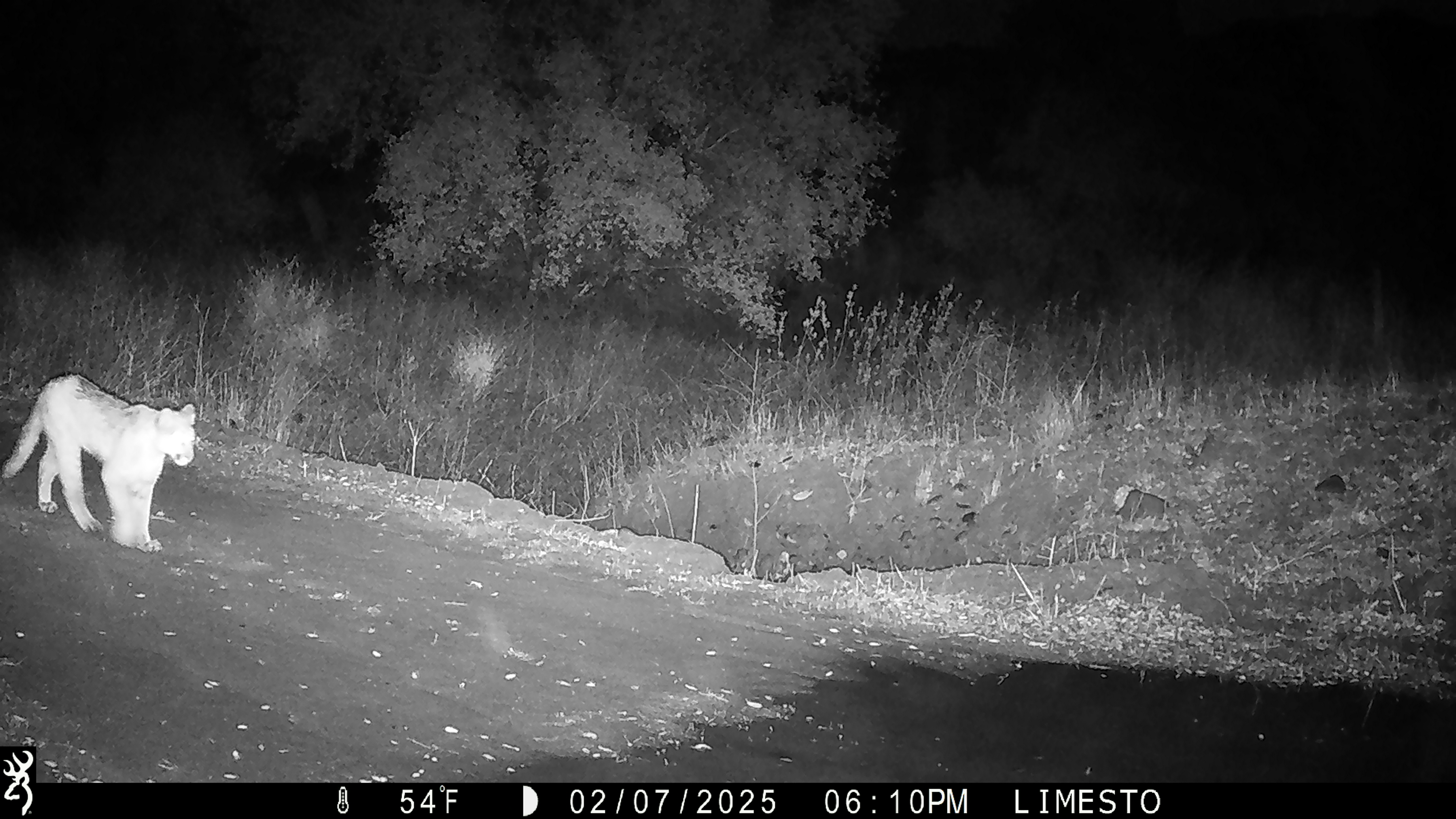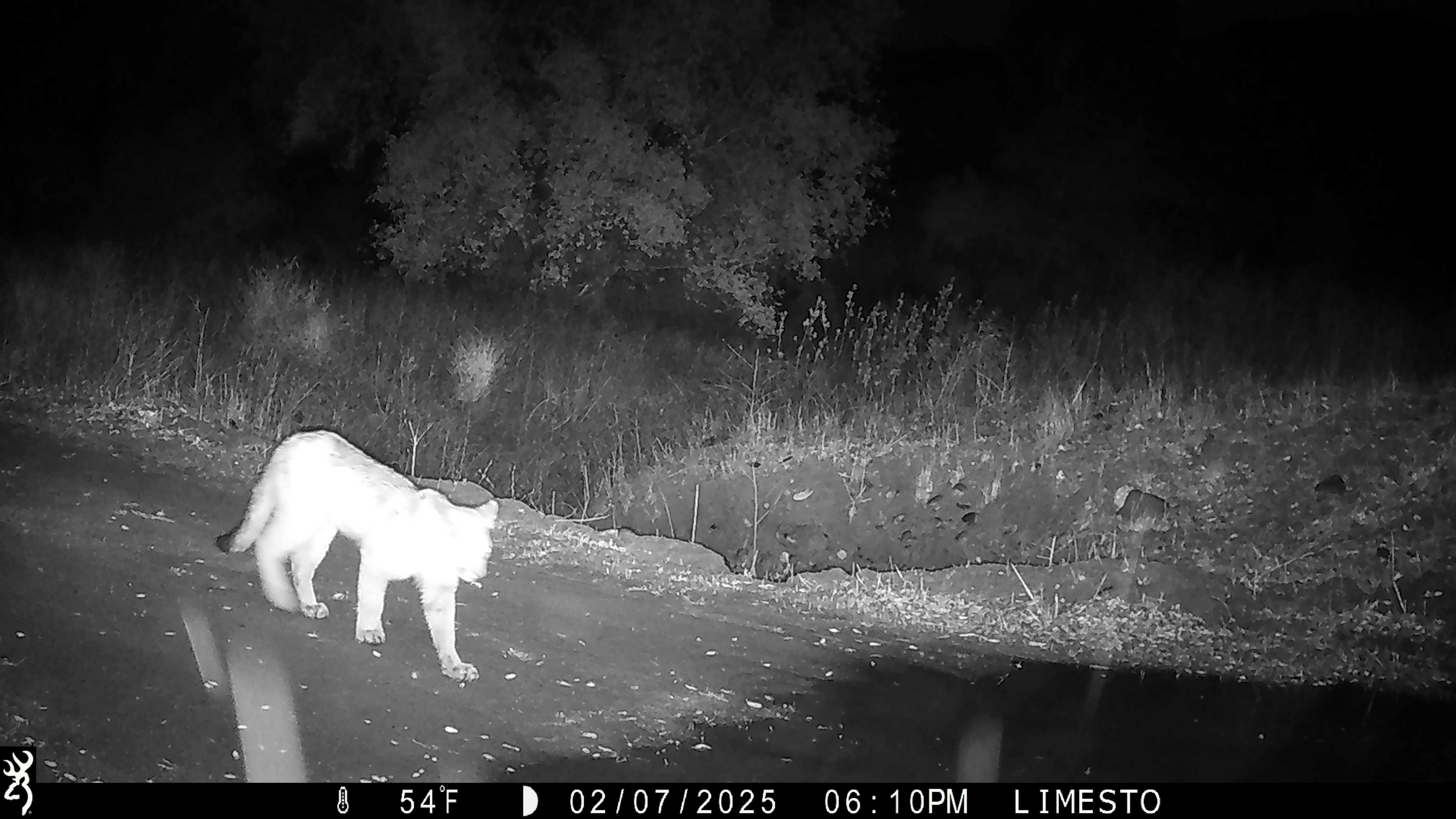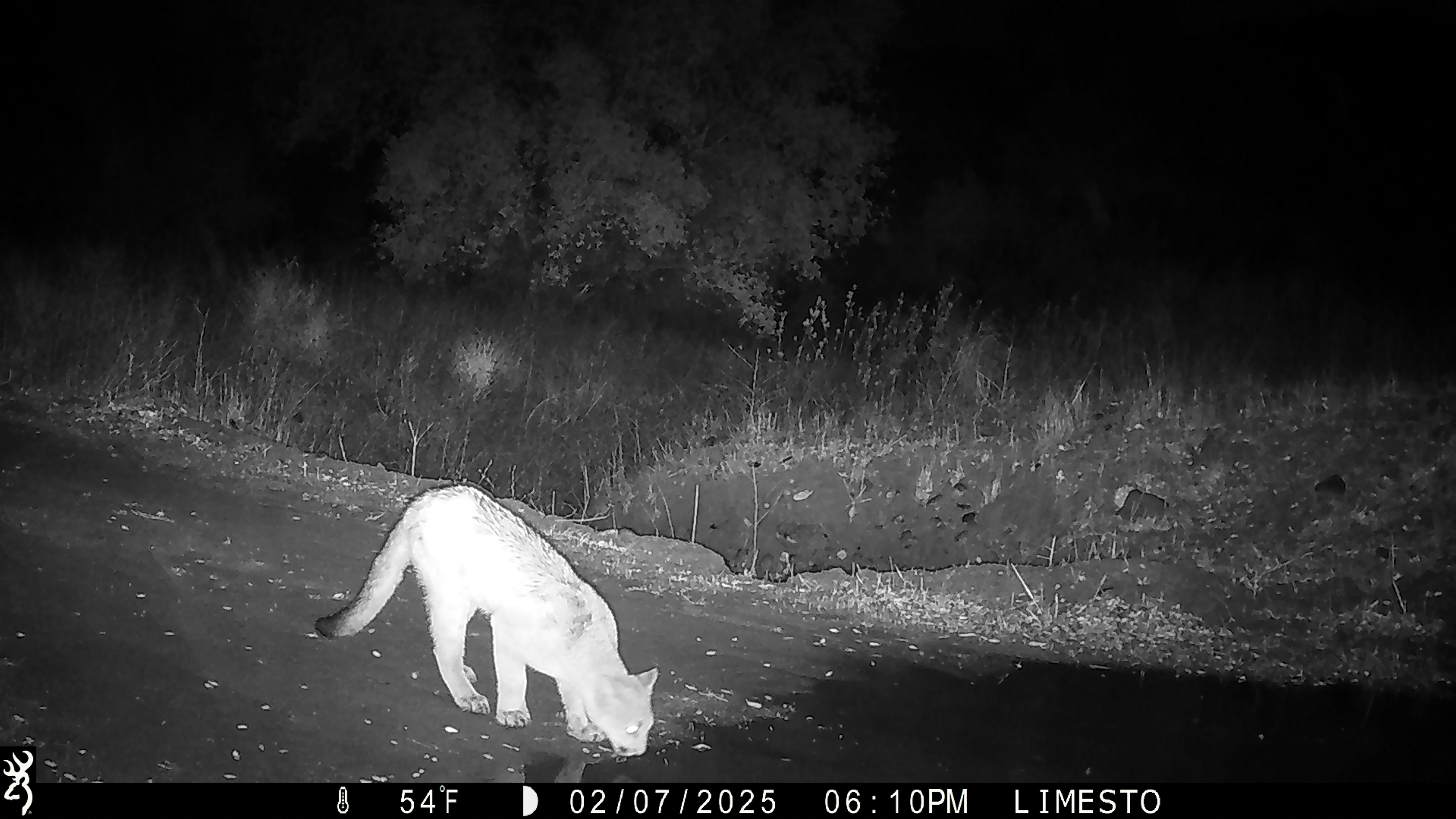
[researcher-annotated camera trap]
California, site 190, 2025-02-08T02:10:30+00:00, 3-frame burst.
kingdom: Animalia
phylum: Chordata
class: Mammalia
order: Carnivora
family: Felidae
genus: Puma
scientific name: Puma concolor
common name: puma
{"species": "puma (Puma concolor)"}